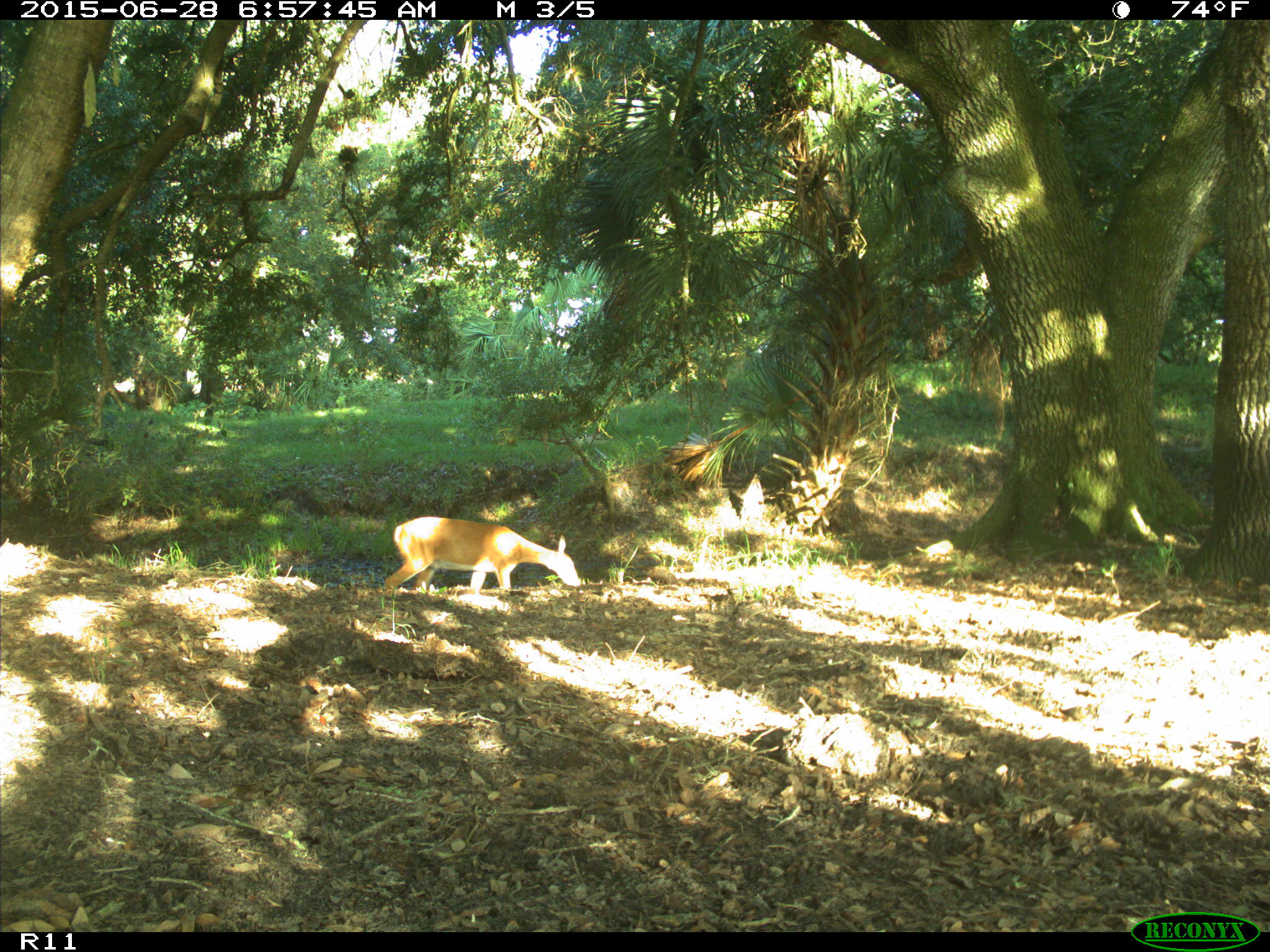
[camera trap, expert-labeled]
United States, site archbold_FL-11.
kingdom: Animalia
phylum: Chordata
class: Mammalia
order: Artiodactyla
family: Cervidae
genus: Odocoileus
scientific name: Odocoileus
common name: deer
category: unidentified deer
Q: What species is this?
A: Unidentified deer (deer) (Odocoileus).